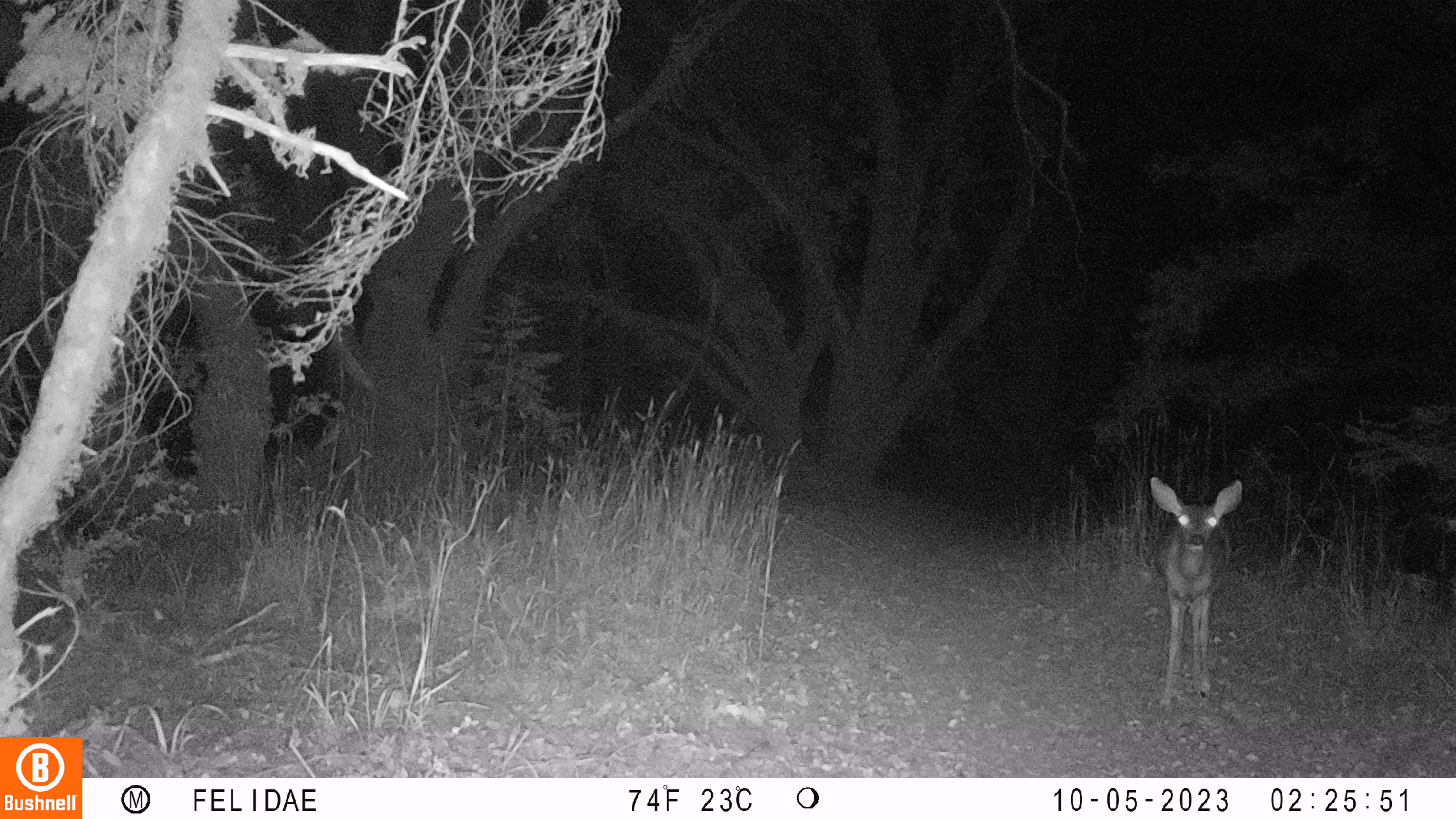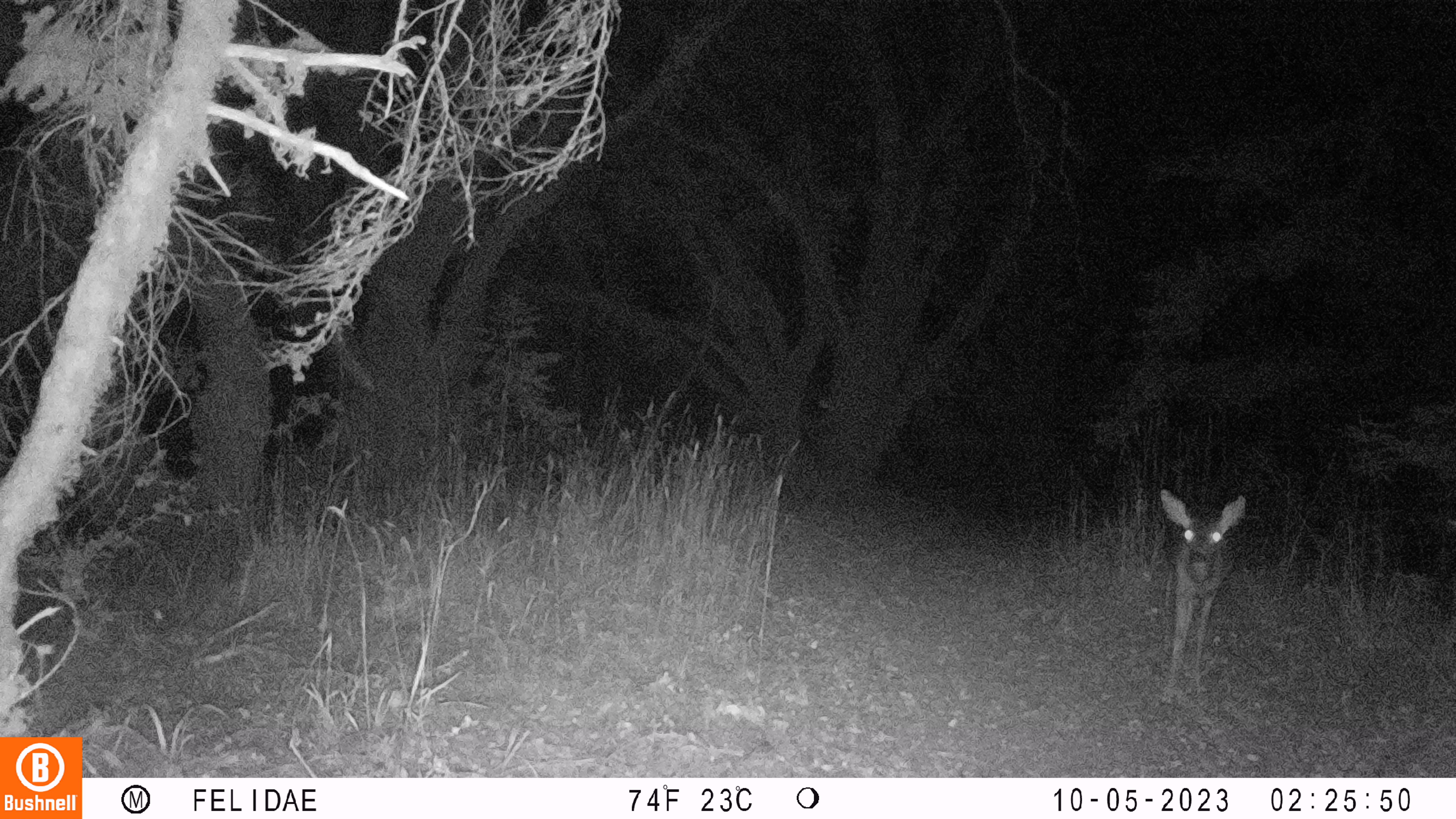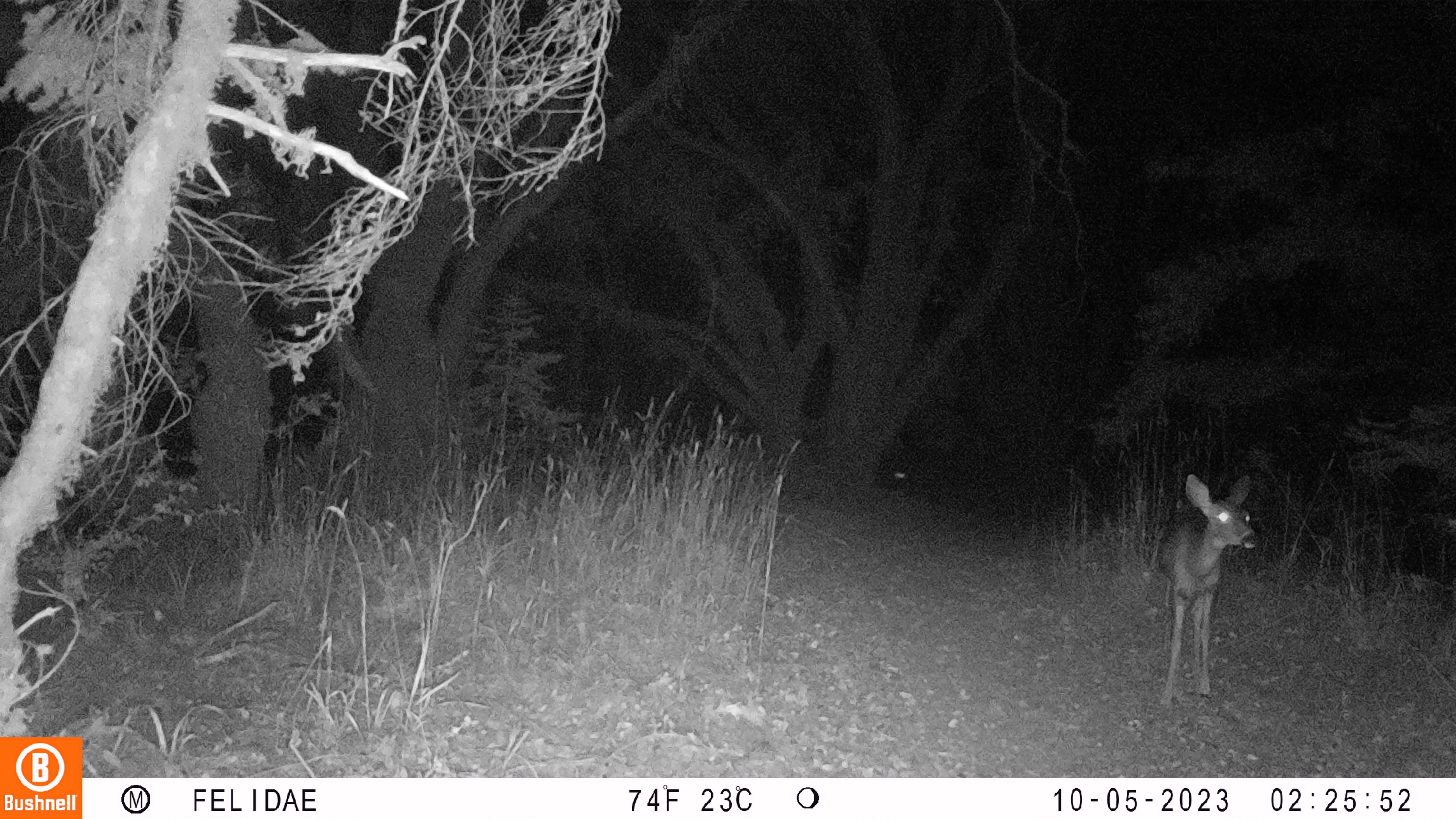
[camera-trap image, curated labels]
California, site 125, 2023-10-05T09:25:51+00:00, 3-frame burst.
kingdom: Animalia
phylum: Chordata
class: Mammalia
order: Artiodactyla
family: Cervidae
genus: Odocoileus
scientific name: Odocoileus hemionus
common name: mule deer